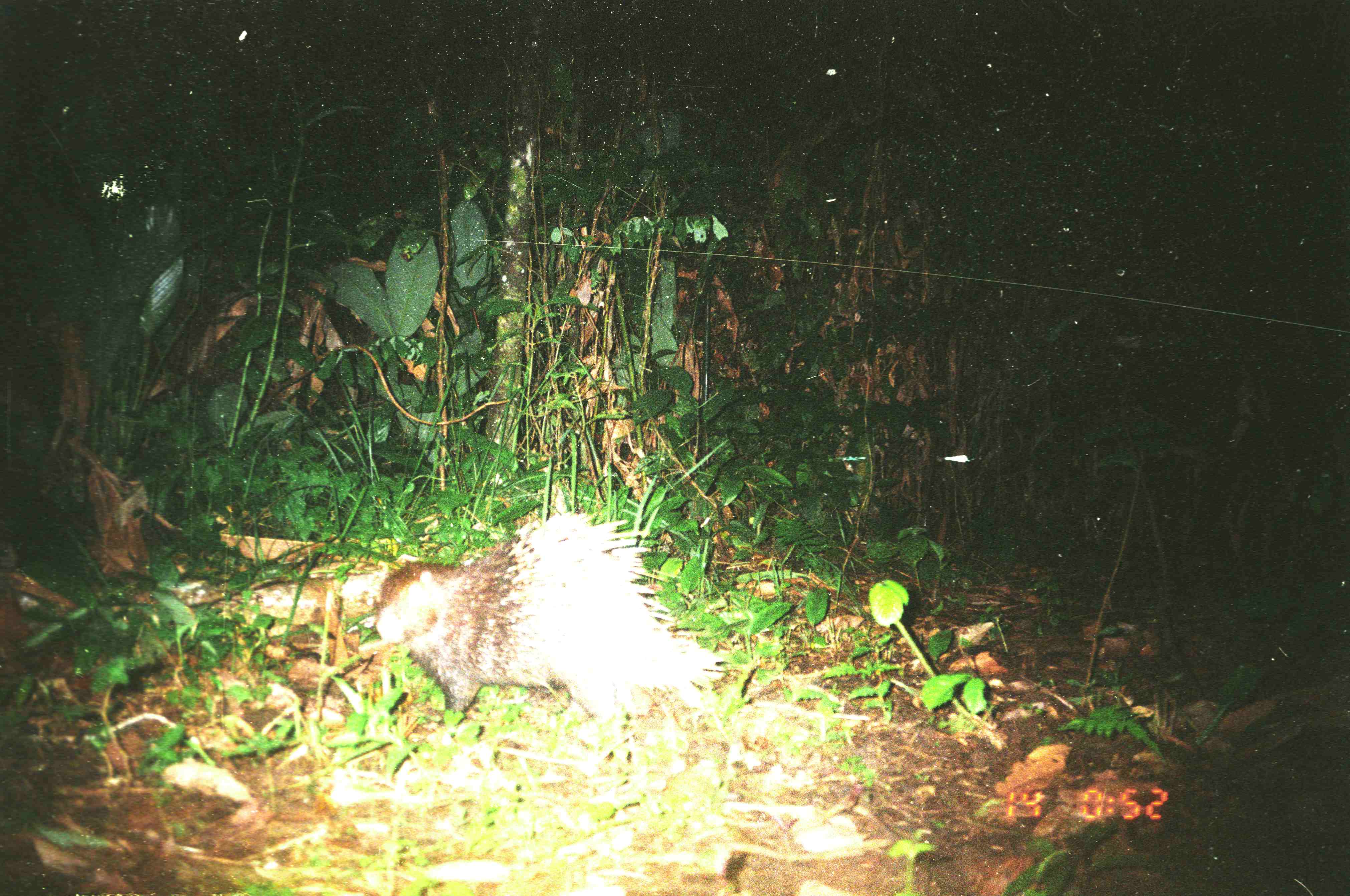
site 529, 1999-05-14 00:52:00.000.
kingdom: Animalia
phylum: Chordata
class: Mammalia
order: Rodentia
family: Hystricidae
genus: Hystrix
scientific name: Hystrix brachyura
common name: east asian porcupine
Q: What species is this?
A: Hystrix brachyura (east asian porcupine).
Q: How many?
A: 1.